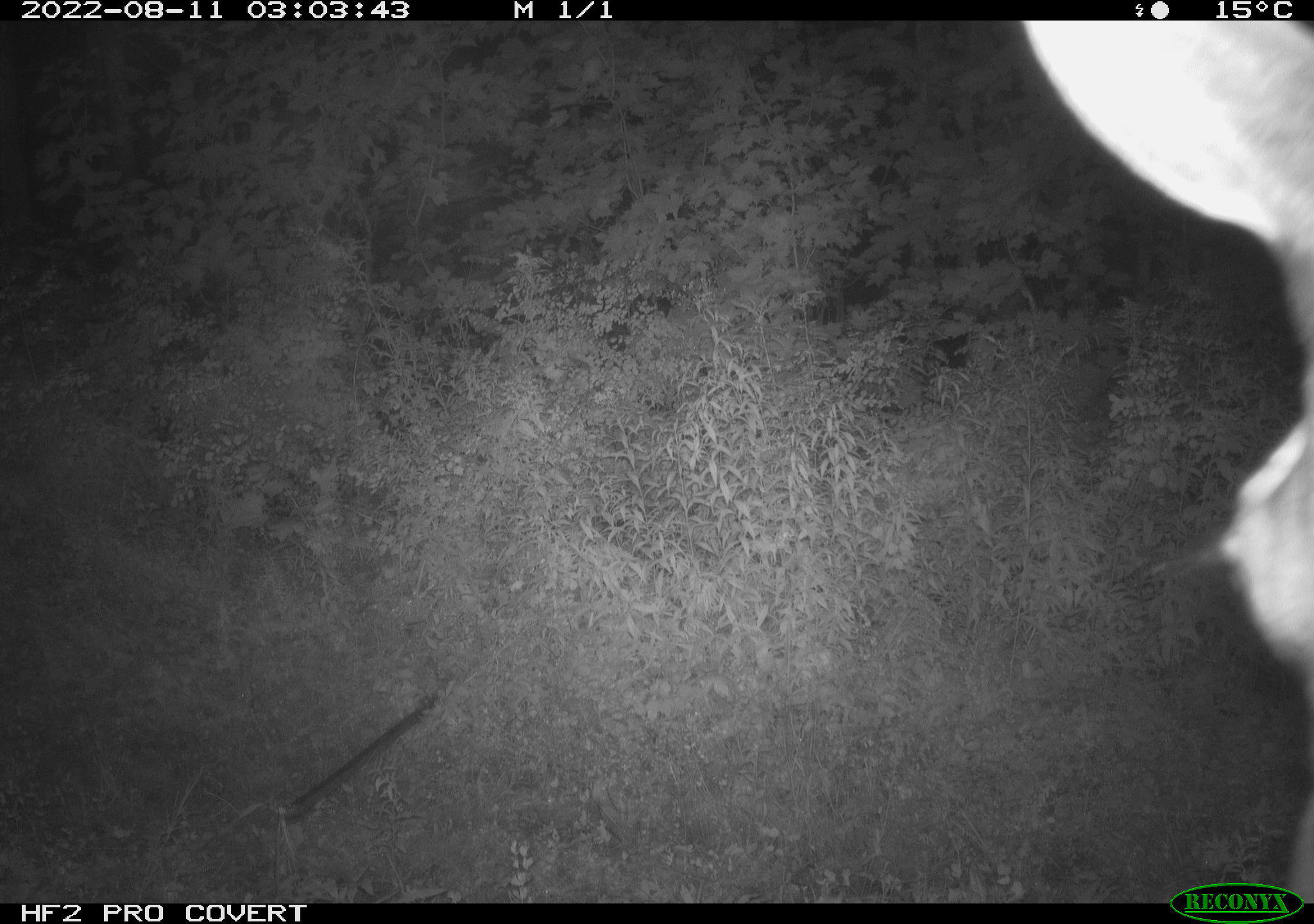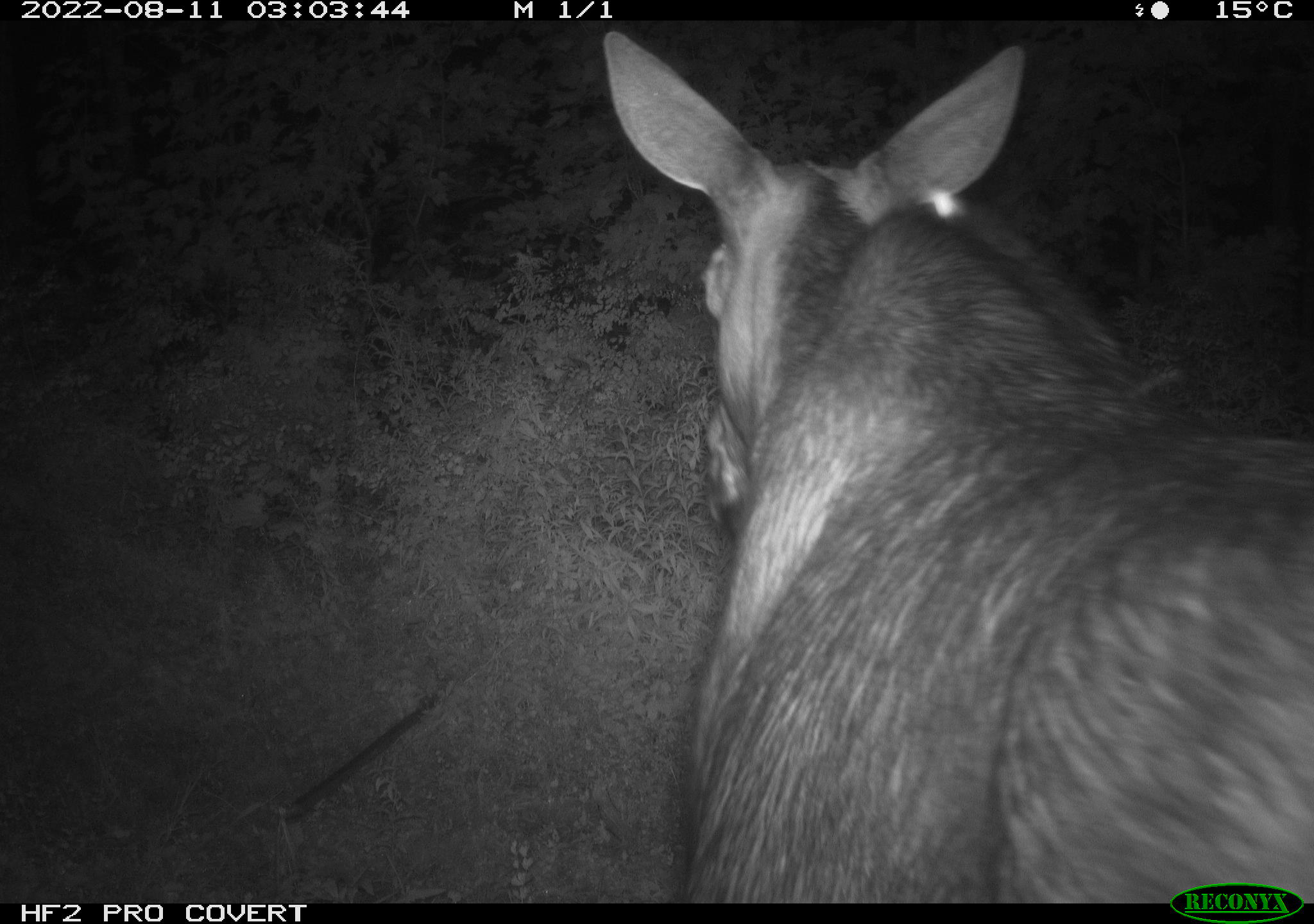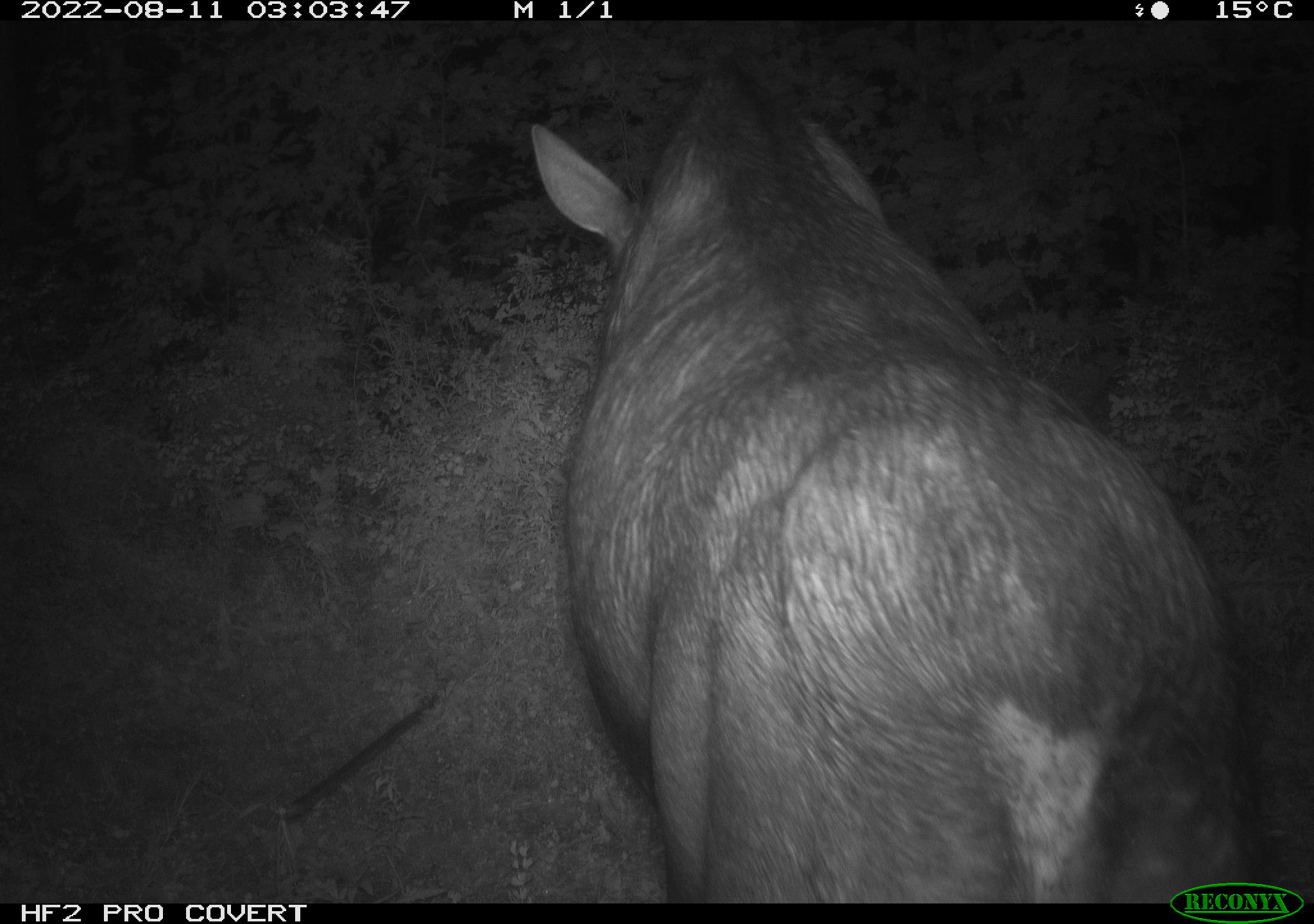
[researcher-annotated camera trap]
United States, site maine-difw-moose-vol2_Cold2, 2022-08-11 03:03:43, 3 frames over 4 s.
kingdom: Animalia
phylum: Chordata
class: Mammalia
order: Artiodactyla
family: Cervidae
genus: Alces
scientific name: Alces alces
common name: moose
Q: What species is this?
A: Moose (Alces alces).